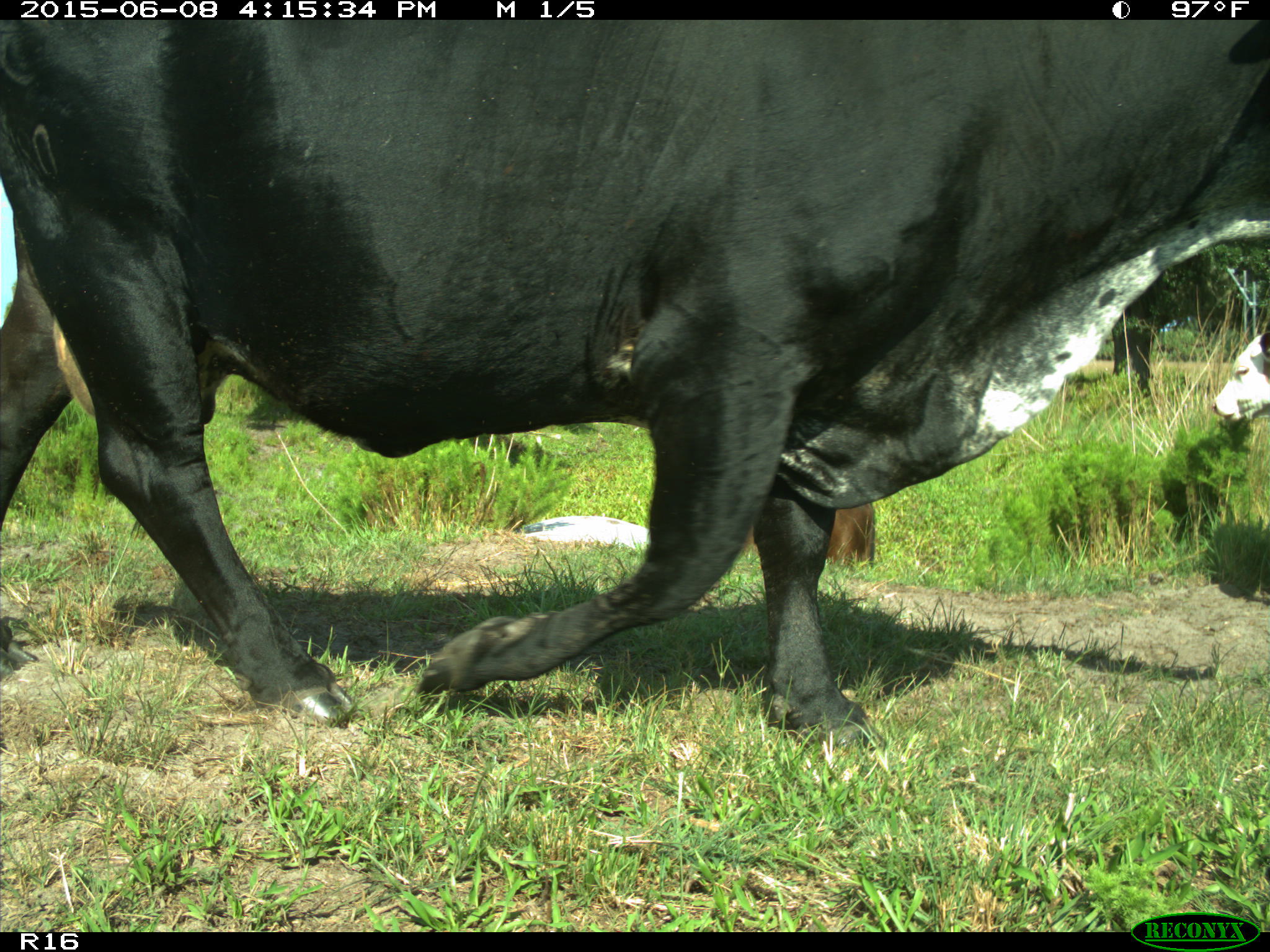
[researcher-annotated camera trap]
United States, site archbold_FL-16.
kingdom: Animalia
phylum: Chordata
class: Mammalia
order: Artiodactyla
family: Bovidae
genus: Bos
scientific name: Bos taurus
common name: domestic cow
Bos taurus (domestic cow).